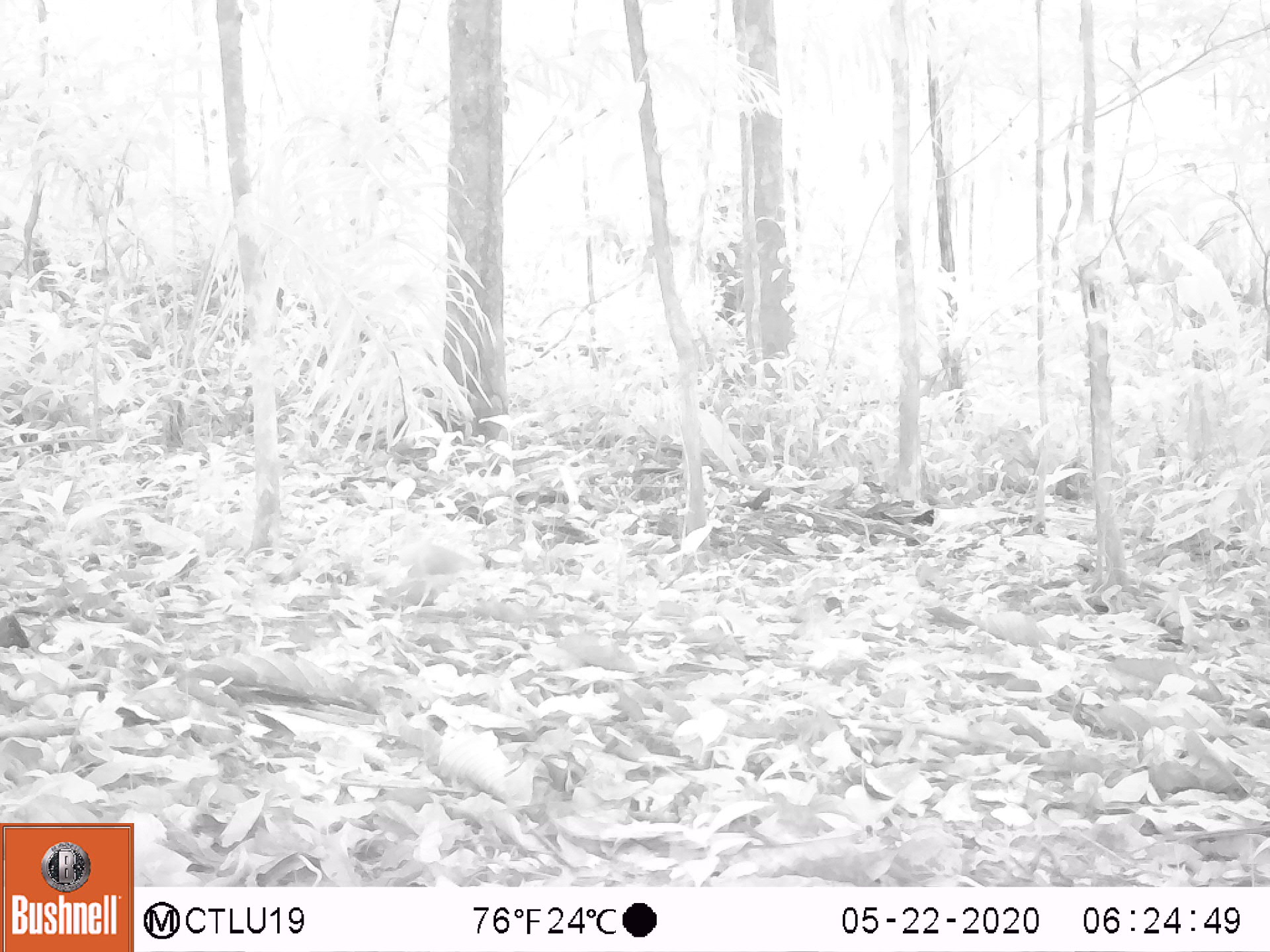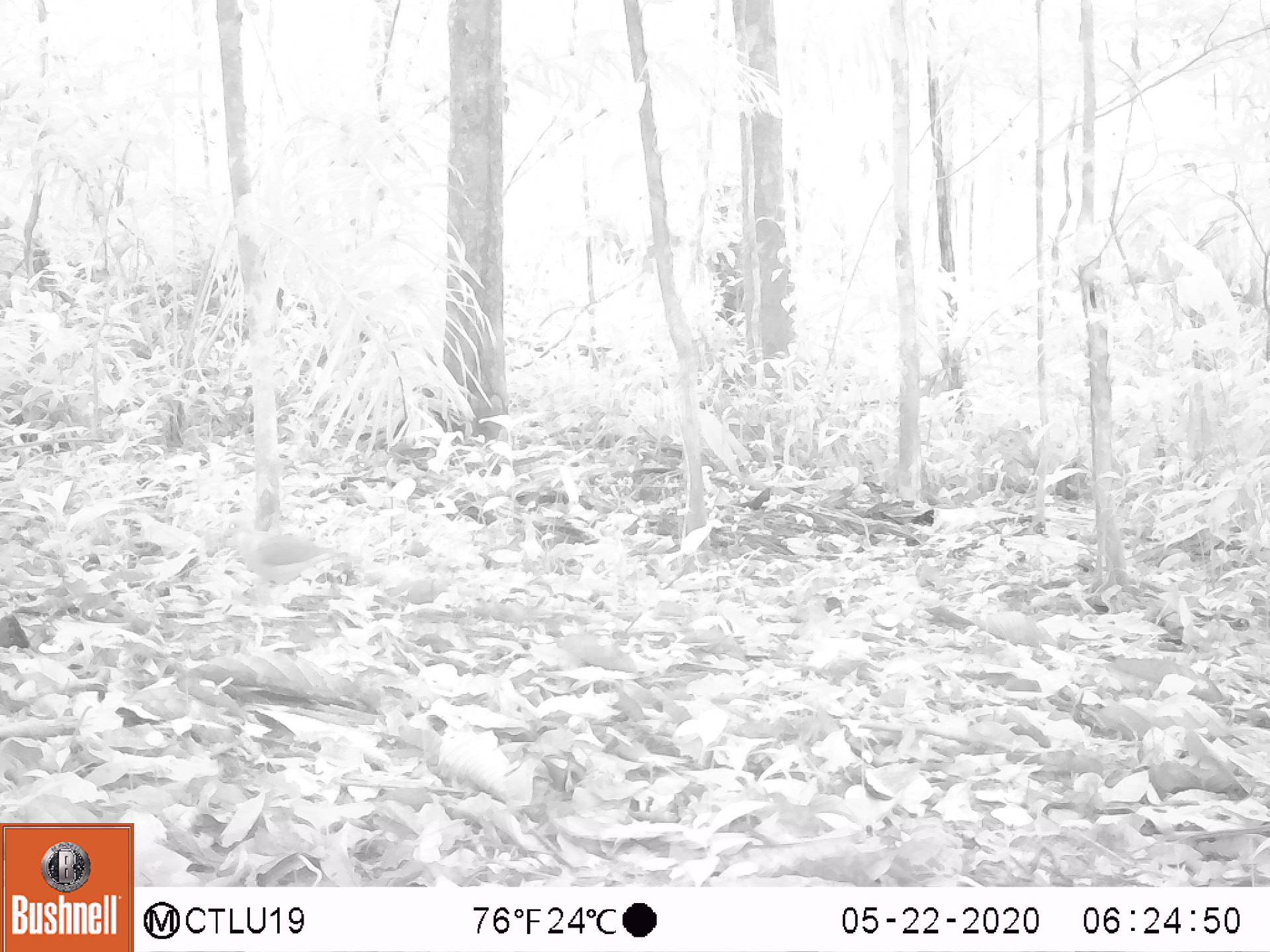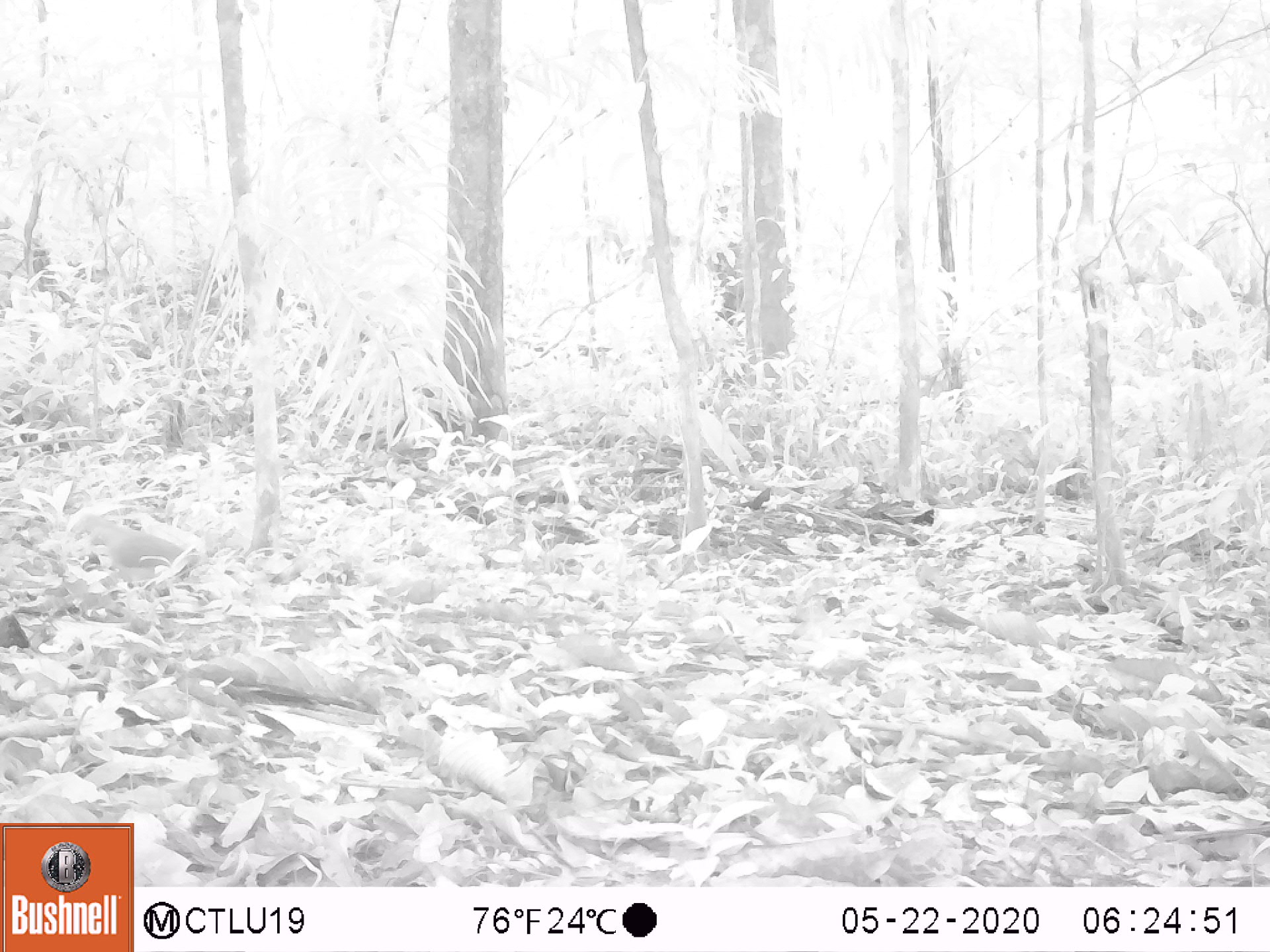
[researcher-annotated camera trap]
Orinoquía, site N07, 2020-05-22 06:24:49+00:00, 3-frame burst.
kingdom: Animalia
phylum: Chordata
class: Aves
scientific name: Aves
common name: bird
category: unknown bird